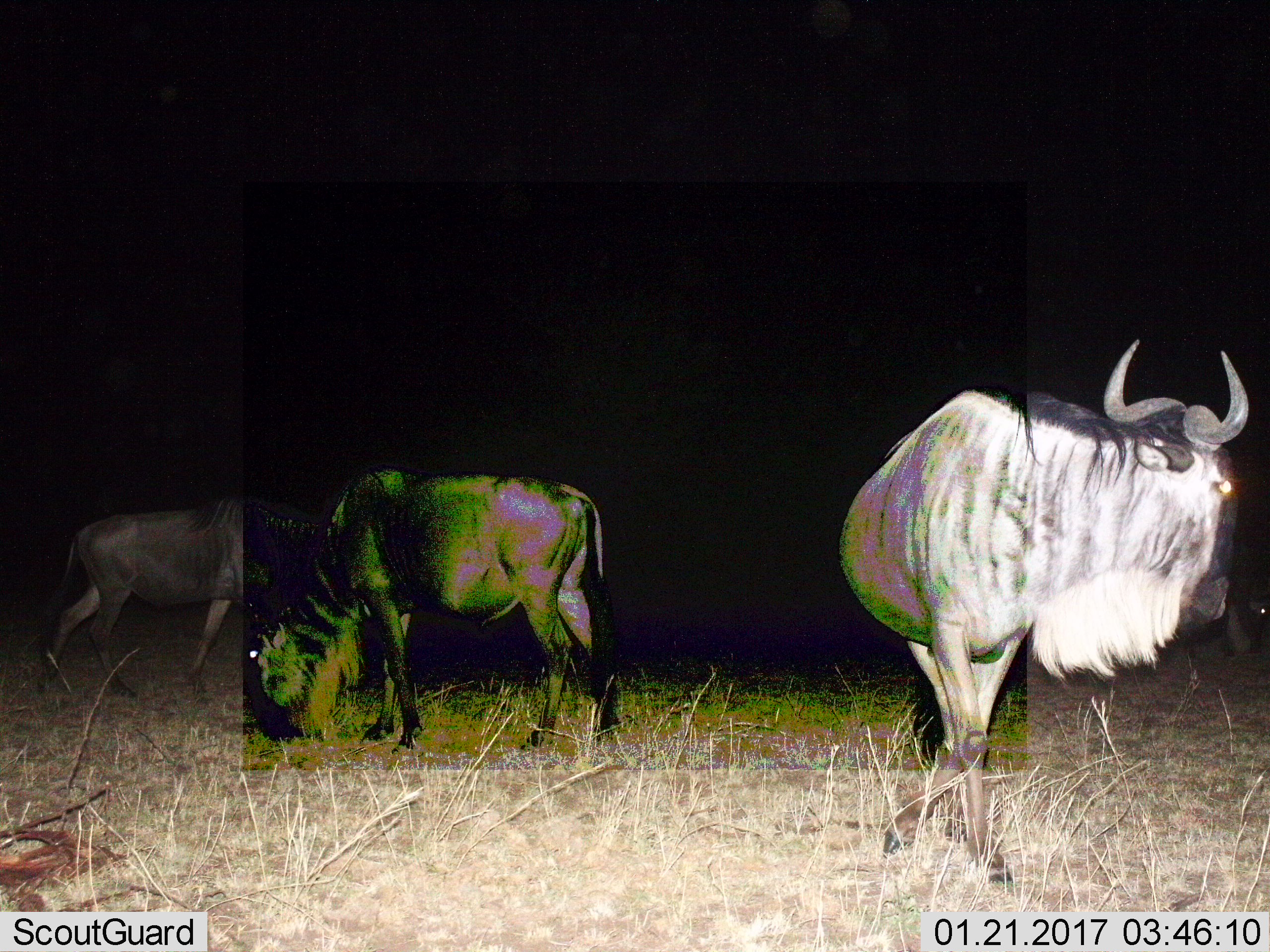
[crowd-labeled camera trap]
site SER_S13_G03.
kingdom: Animalia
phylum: Chordata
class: Mammalia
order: Artiodactyla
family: Bovidae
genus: Connochaetes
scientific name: Connochaetes taurinus taurinus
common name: blue wildebeest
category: wildebeestblue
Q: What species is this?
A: Wildebeestblue (blue wildebeest) (Connochaetes taurinus taurinus).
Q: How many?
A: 3.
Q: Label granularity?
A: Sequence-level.